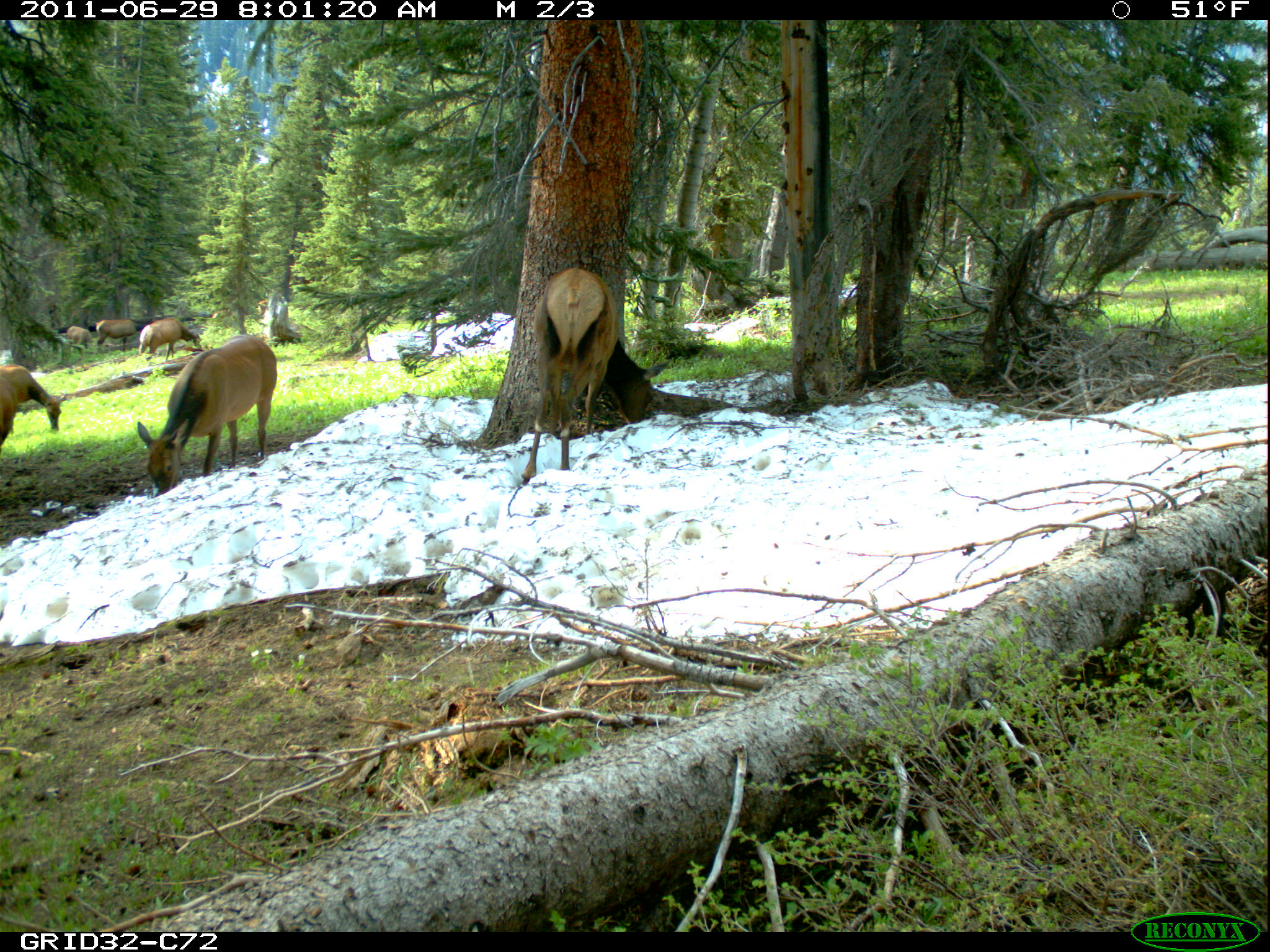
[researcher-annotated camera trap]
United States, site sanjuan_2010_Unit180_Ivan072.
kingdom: Animalia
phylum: Chordata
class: Mammalia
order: Artiodactyla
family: Cervidae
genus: Cervus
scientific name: Cervus elaphus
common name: red deer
Cervus elaphus (red deer).